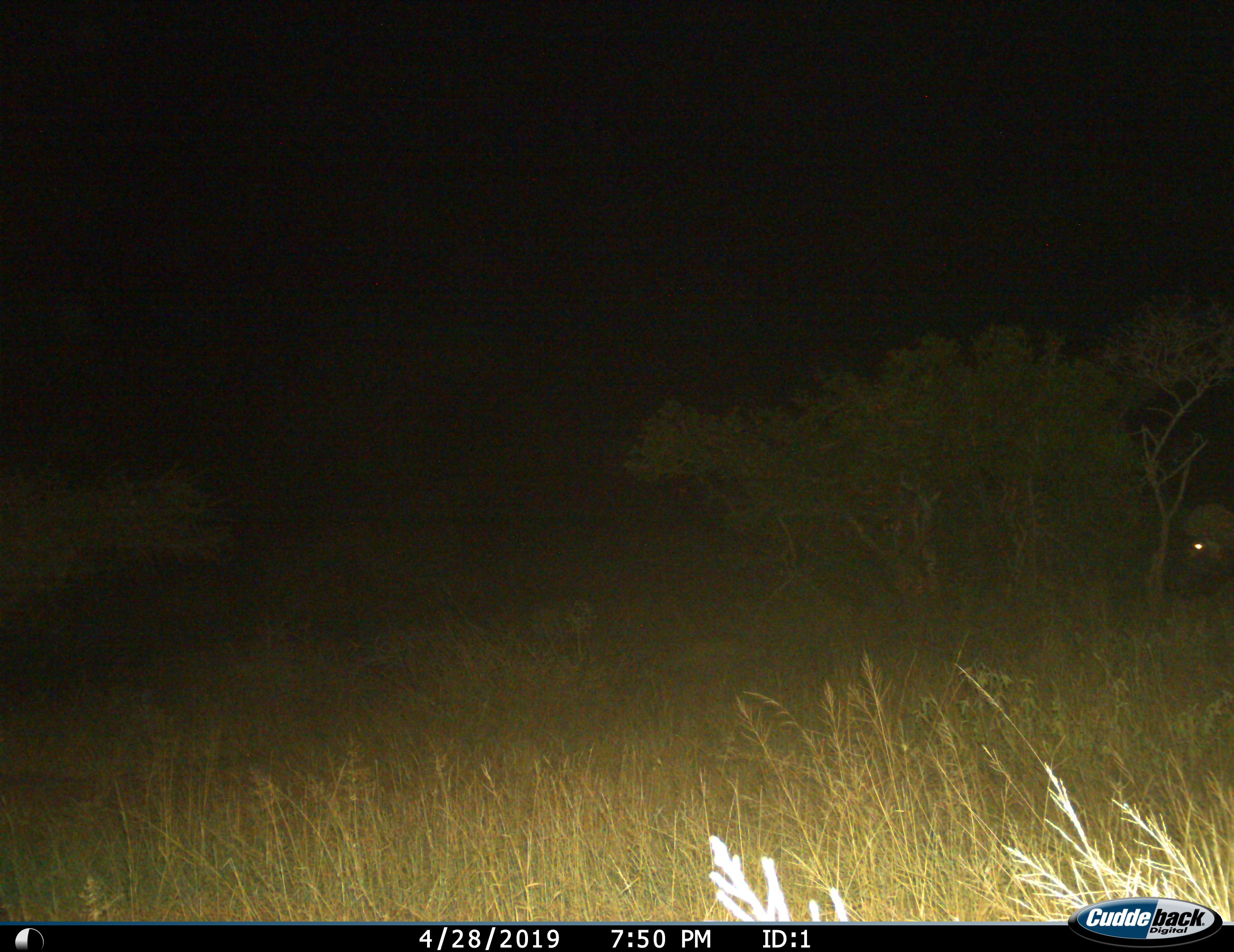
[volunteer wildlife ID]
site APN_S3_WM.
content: unidentified animal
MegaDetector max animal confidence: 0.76